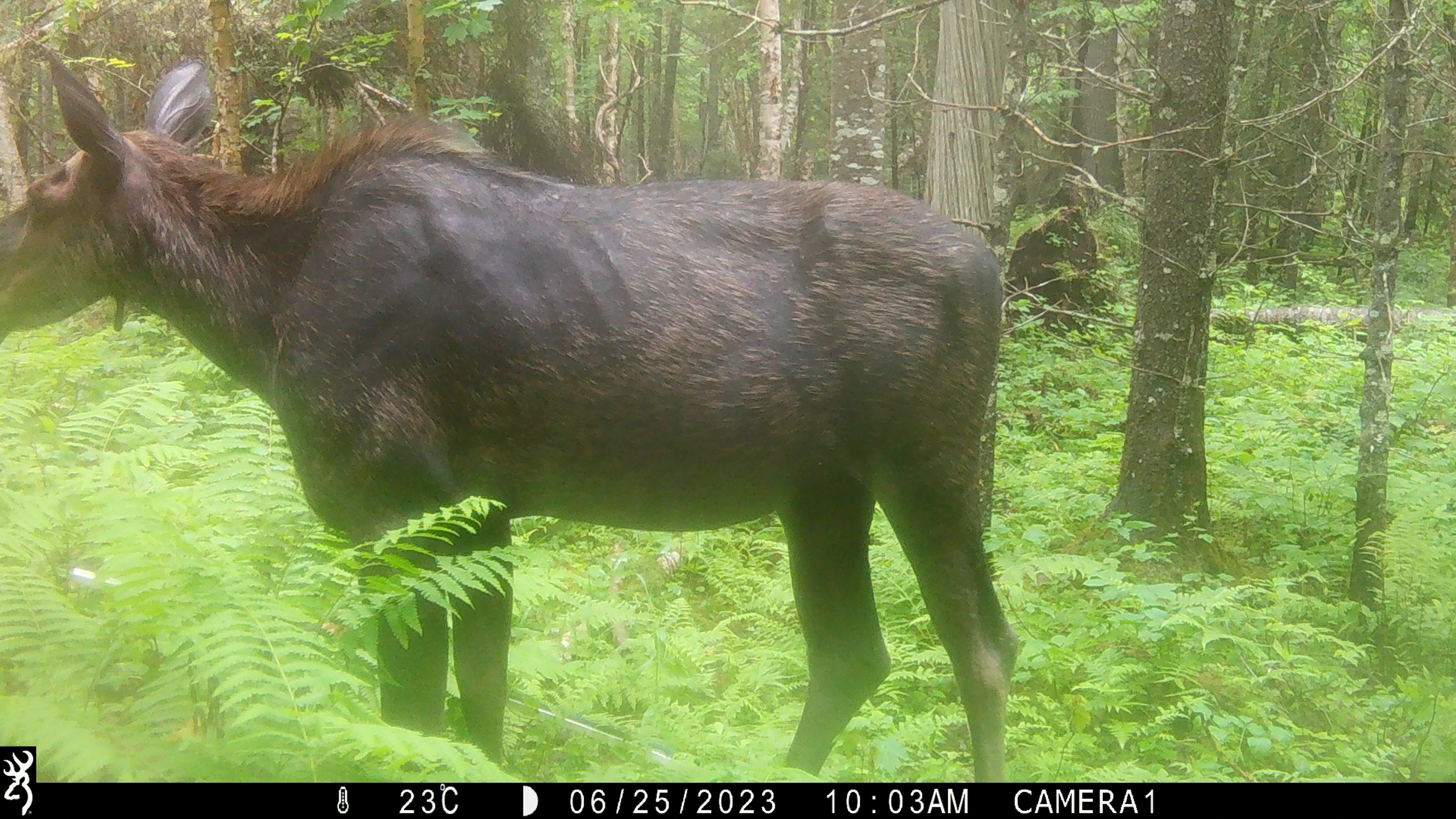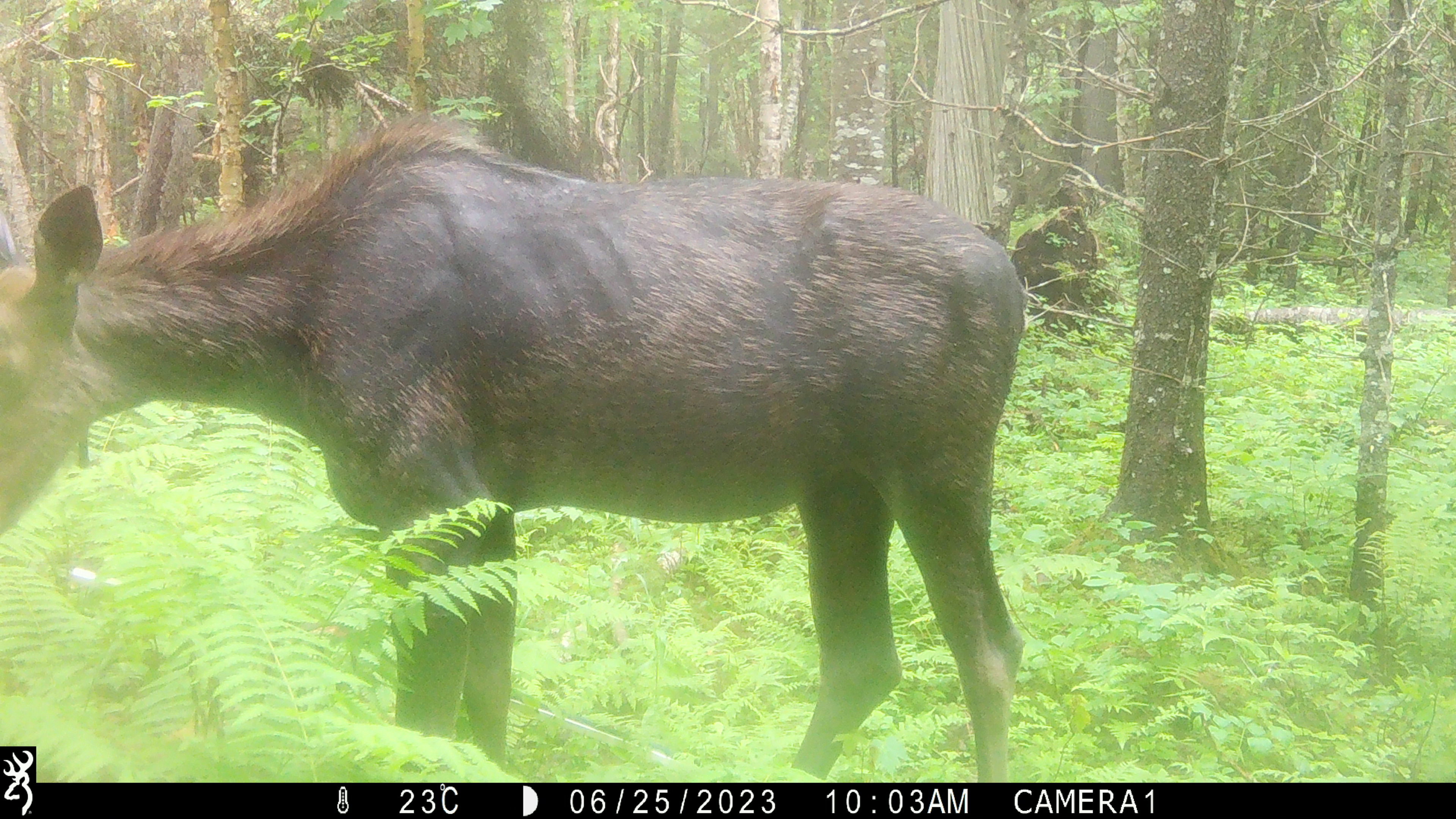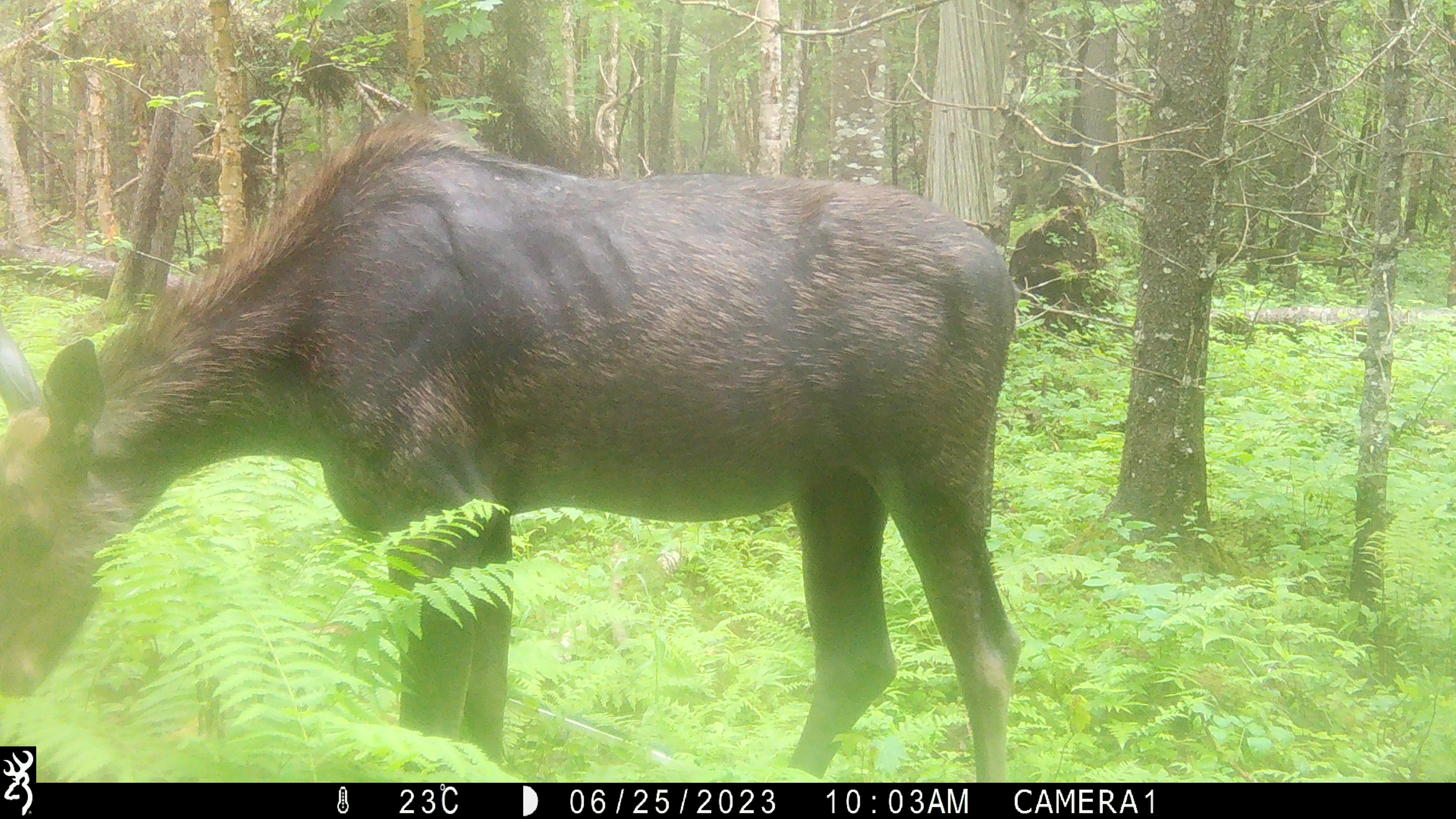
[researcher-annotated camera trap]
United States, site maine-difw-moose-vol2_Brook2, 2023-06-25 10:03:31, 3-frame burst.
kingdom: Animalia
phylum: Chordata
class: Mammalia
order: Artiodactyla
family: Cervidae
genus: Alces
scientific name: Alces alces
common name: moose